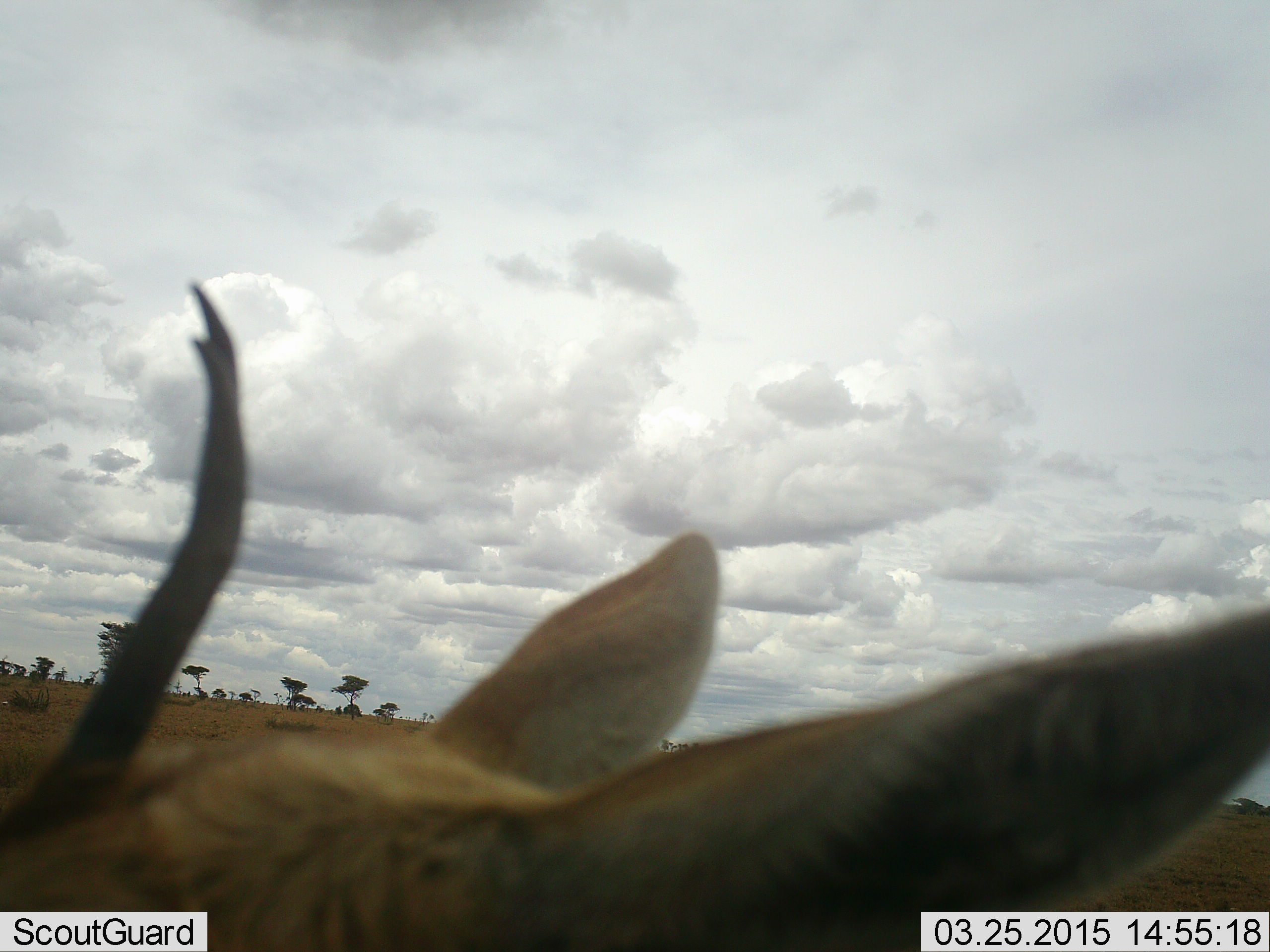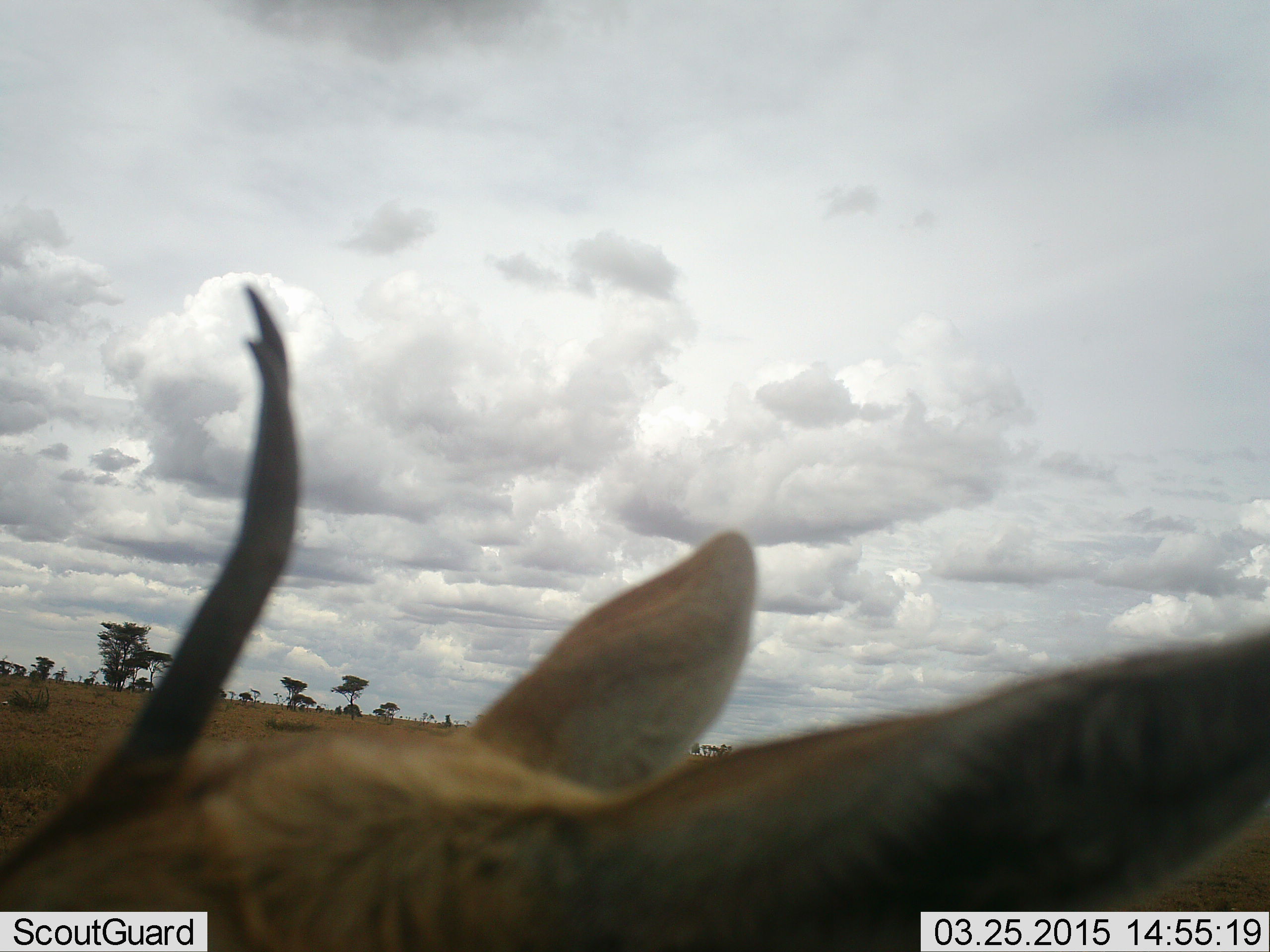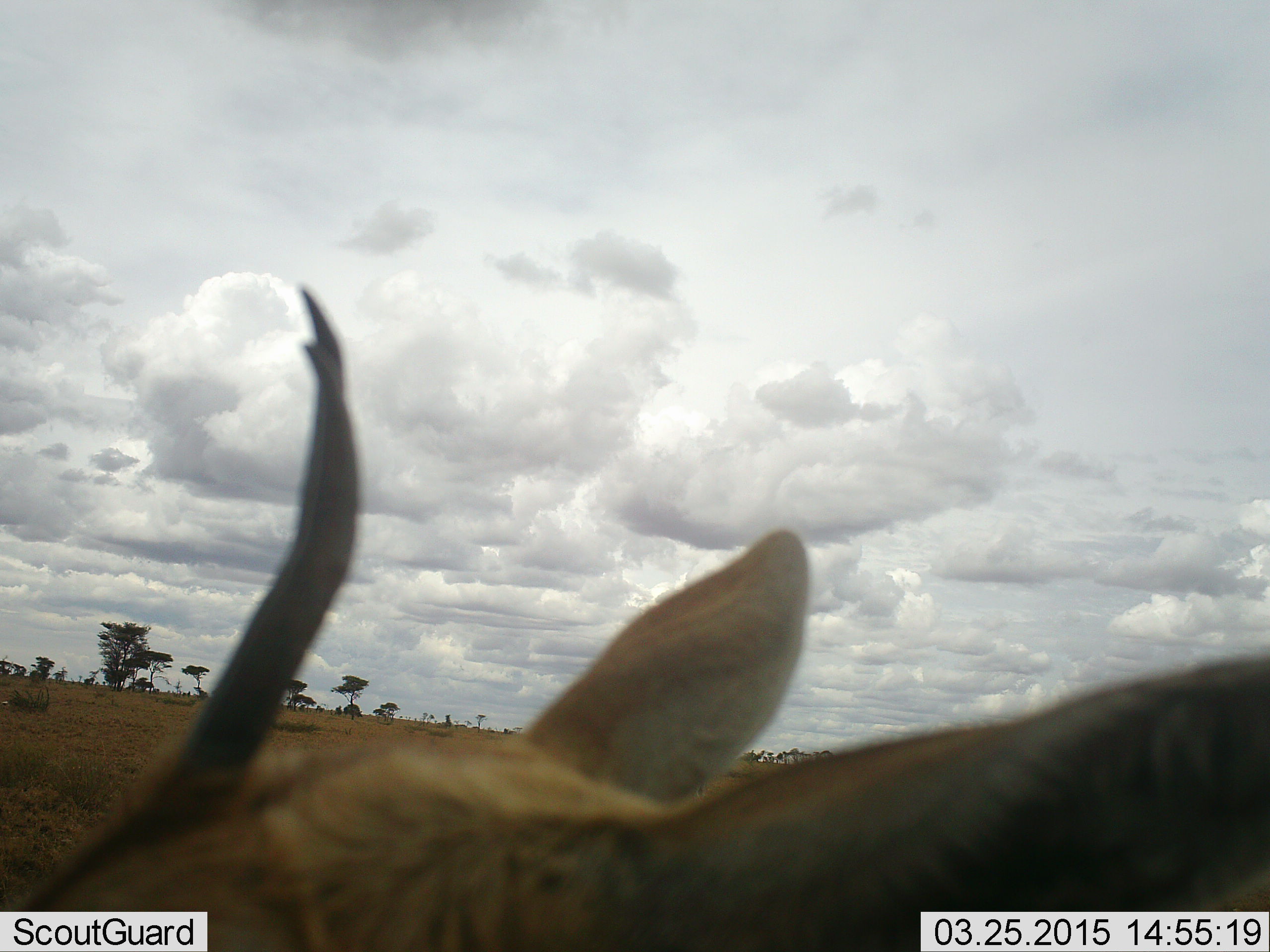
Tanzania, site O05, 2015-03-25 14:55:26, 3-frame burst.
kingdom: Animalia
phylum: Chordata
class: Mammalia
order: Artiodactyla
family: Bovidae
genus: Eudorcas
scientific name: Eudorcas thomsonii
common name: thomson's gazelle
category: gazellethomsons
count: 1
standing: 90%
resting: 0%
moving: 10%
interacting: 0%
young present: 0%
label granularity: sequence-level